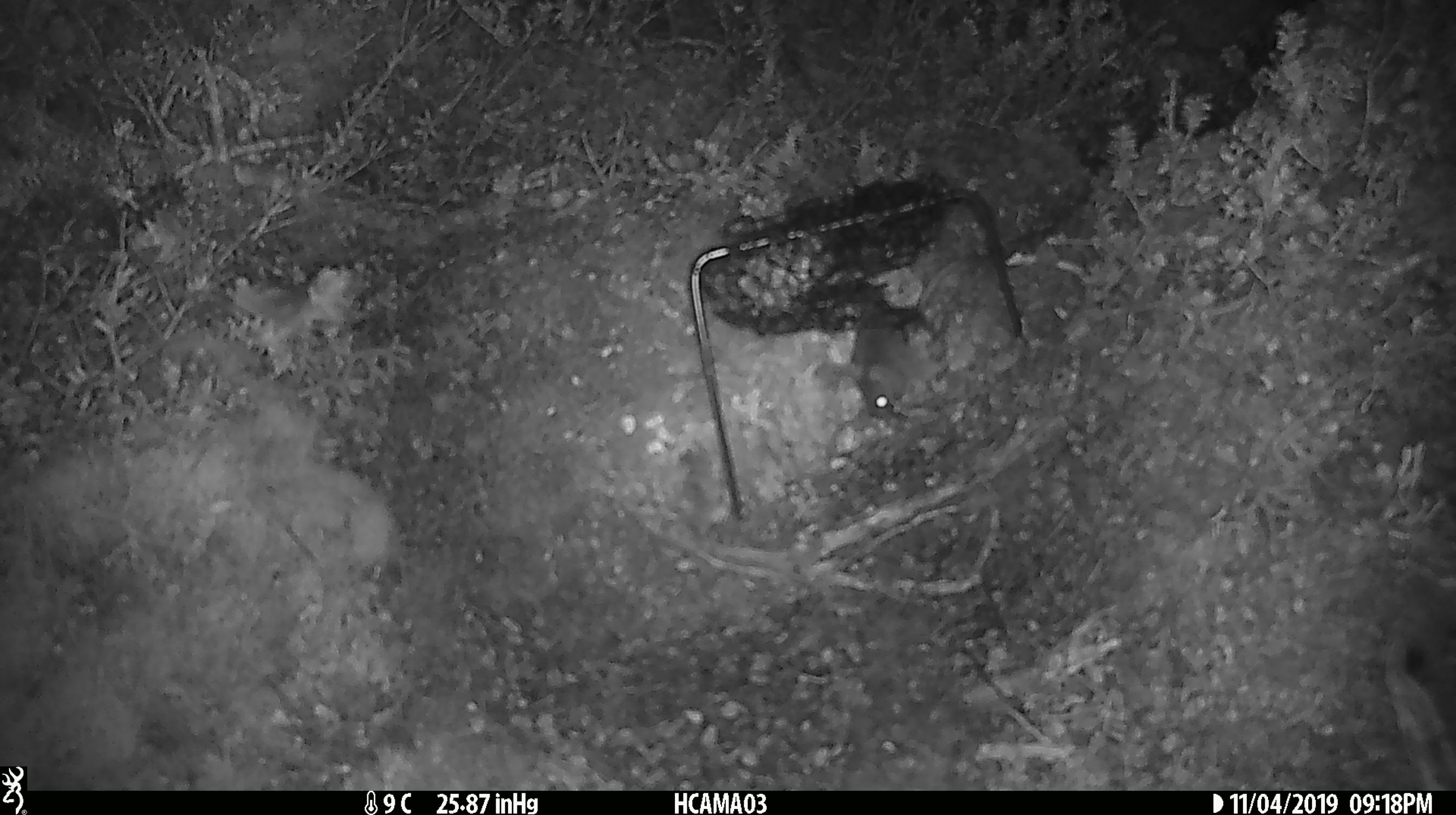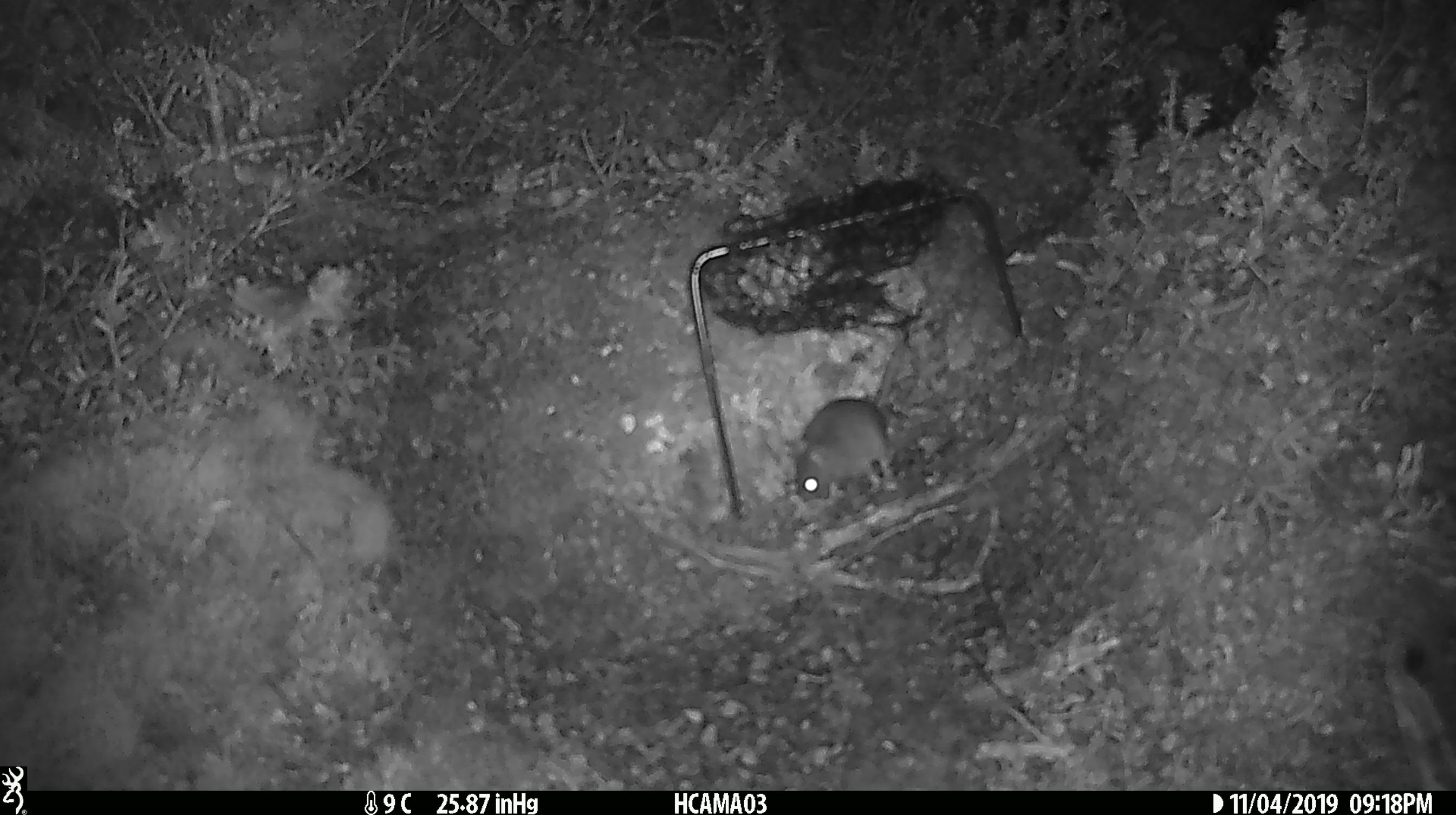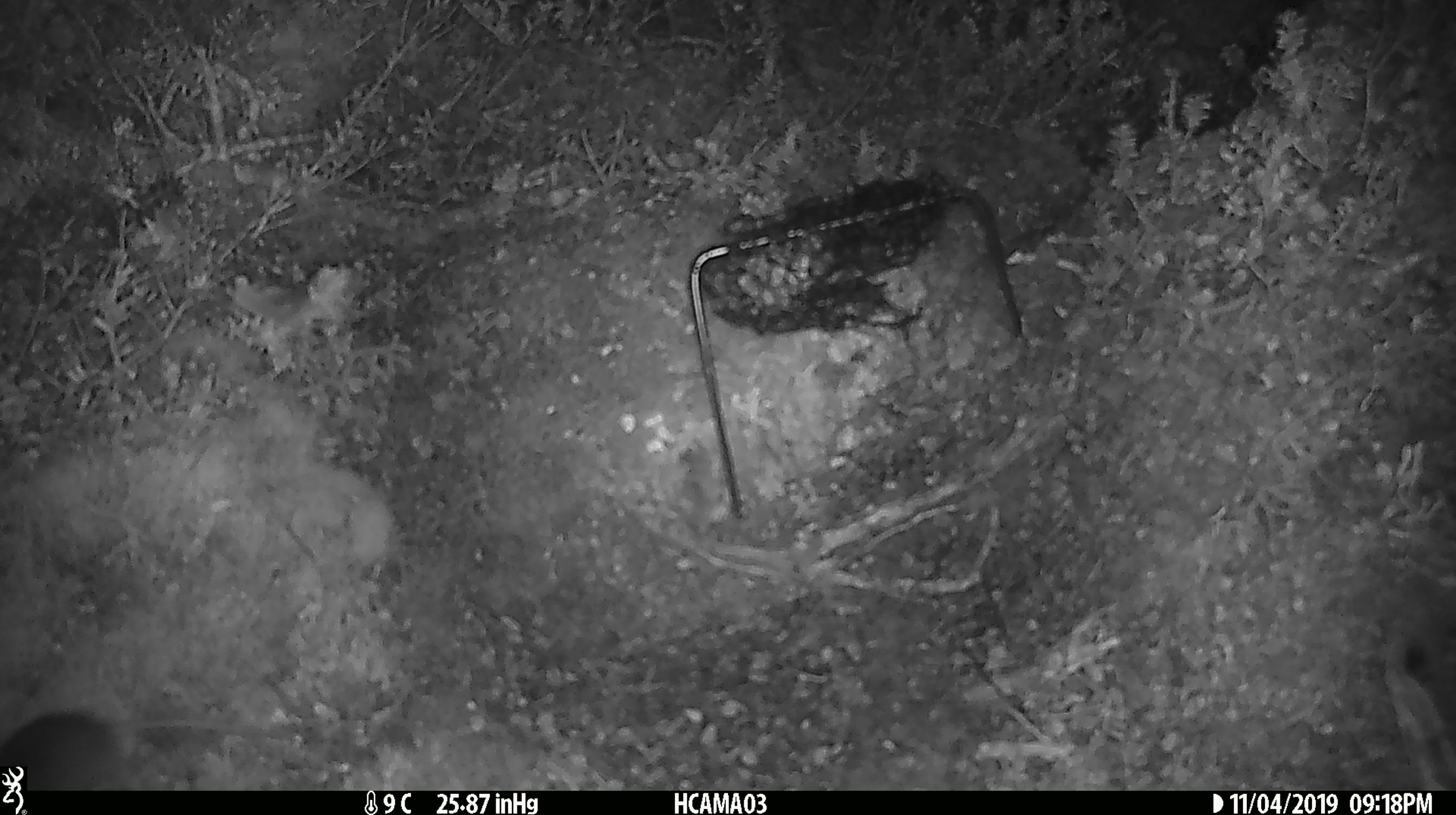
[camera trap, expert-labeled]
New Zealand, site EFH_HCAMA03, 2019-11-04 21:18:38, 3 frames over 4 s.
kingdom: Animalia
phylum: Chordata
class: Mammalia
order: Rodentia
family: Muridae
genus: Mus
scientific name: Mus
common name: mouse